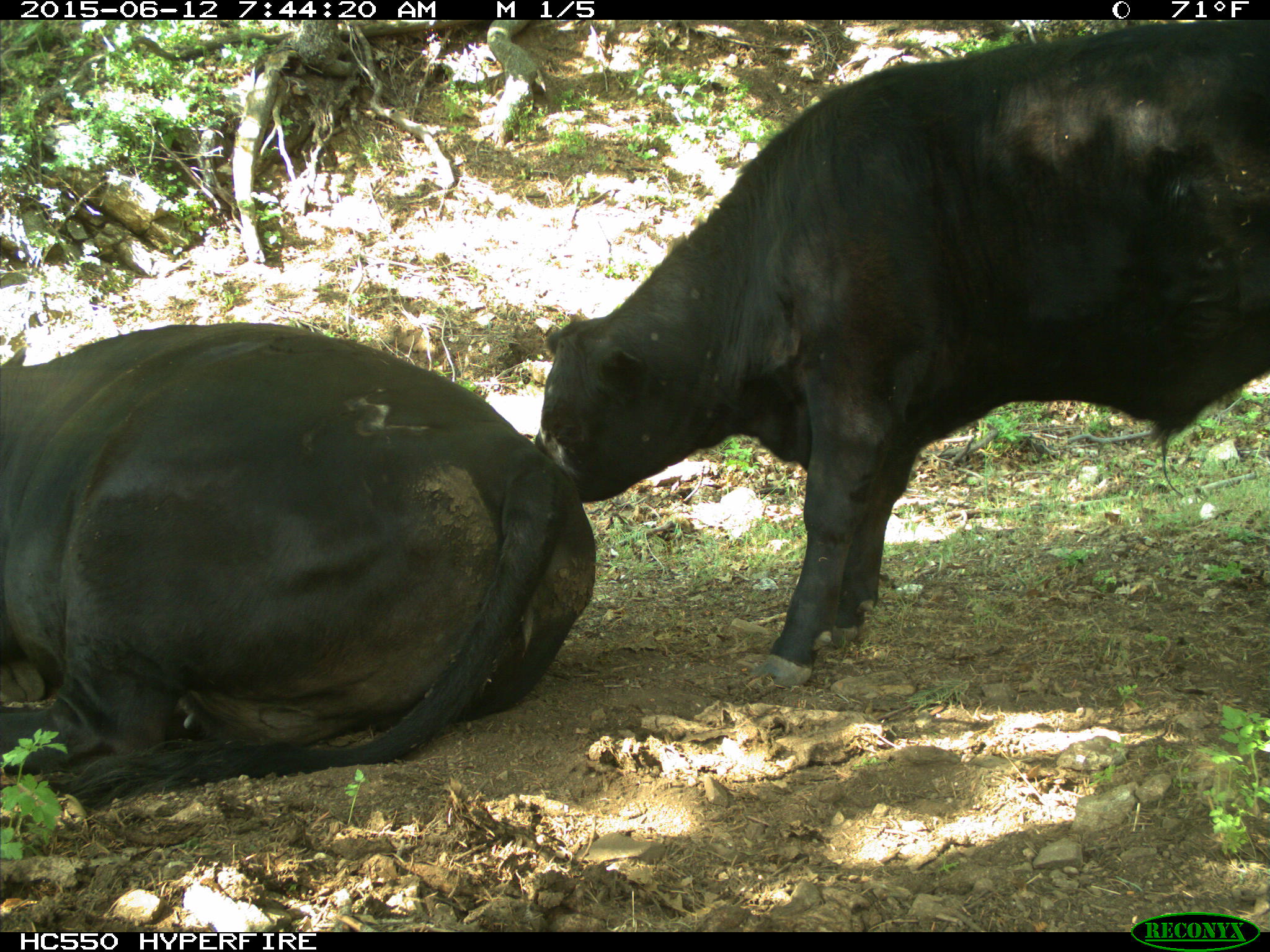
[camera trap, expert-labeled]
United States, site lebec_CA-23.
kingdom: Animalia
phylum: Chordata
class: Mammalia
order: Artiodactyla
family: Bovidae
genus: Bos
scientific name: Bos taurus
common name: domestic cow